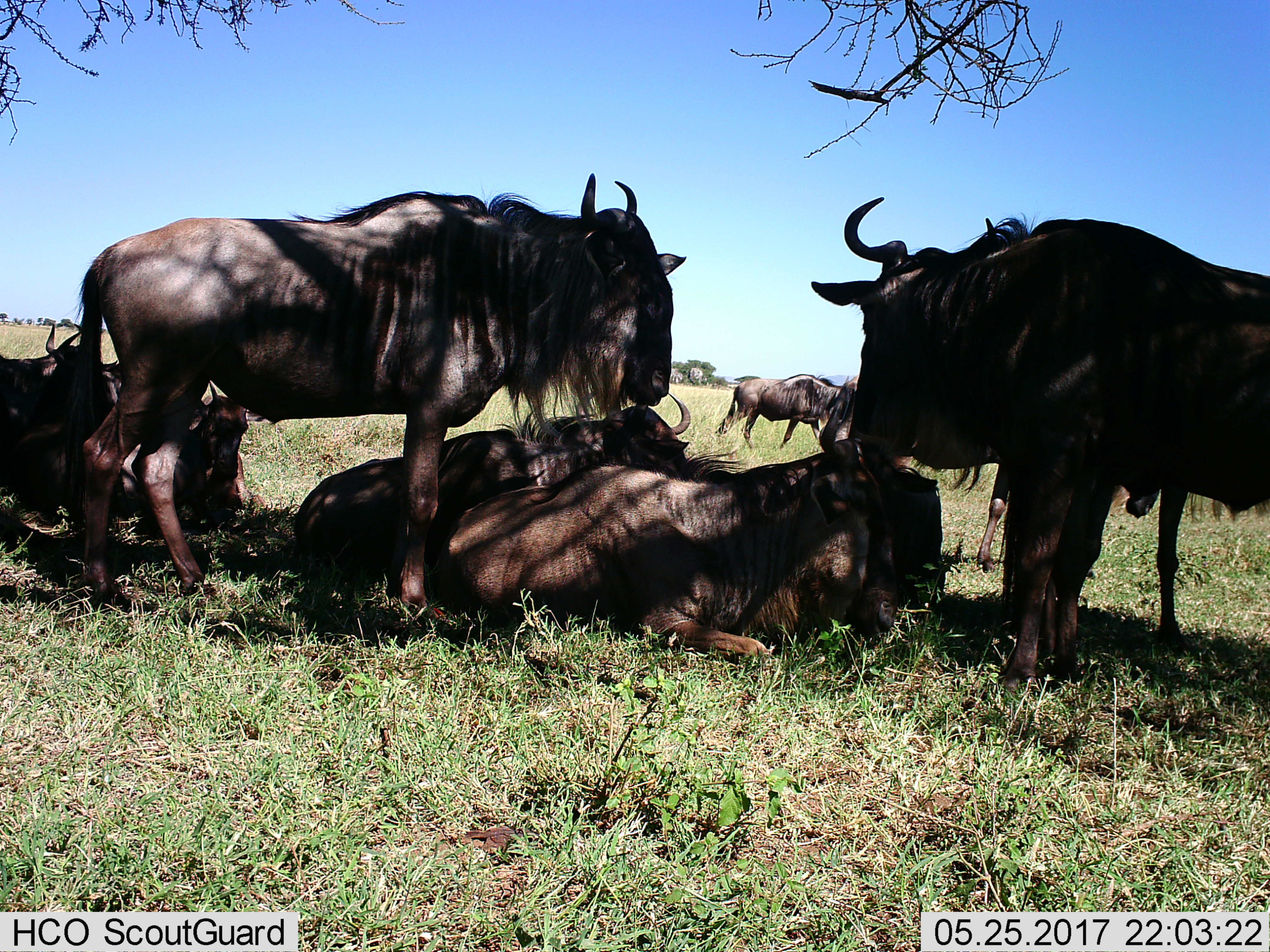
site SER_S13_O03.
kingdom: Animalia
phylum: Chordata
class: Mammalia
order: Artiodactyla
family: Bovidae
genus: Connochaetes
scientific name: Connochaetes taurinus taurinus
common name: blue wildebeest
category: wildebeestblue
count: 8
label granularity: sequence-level